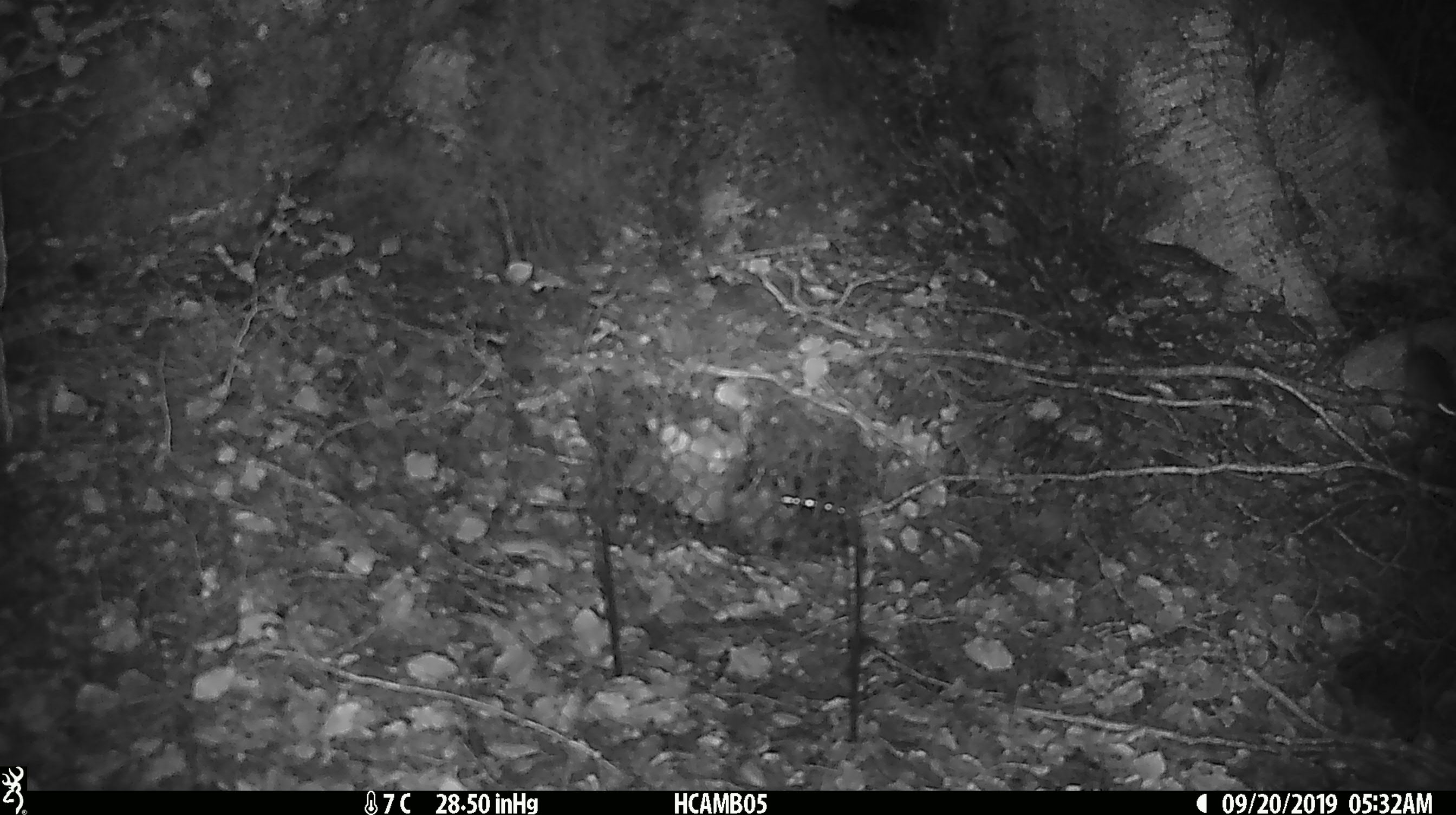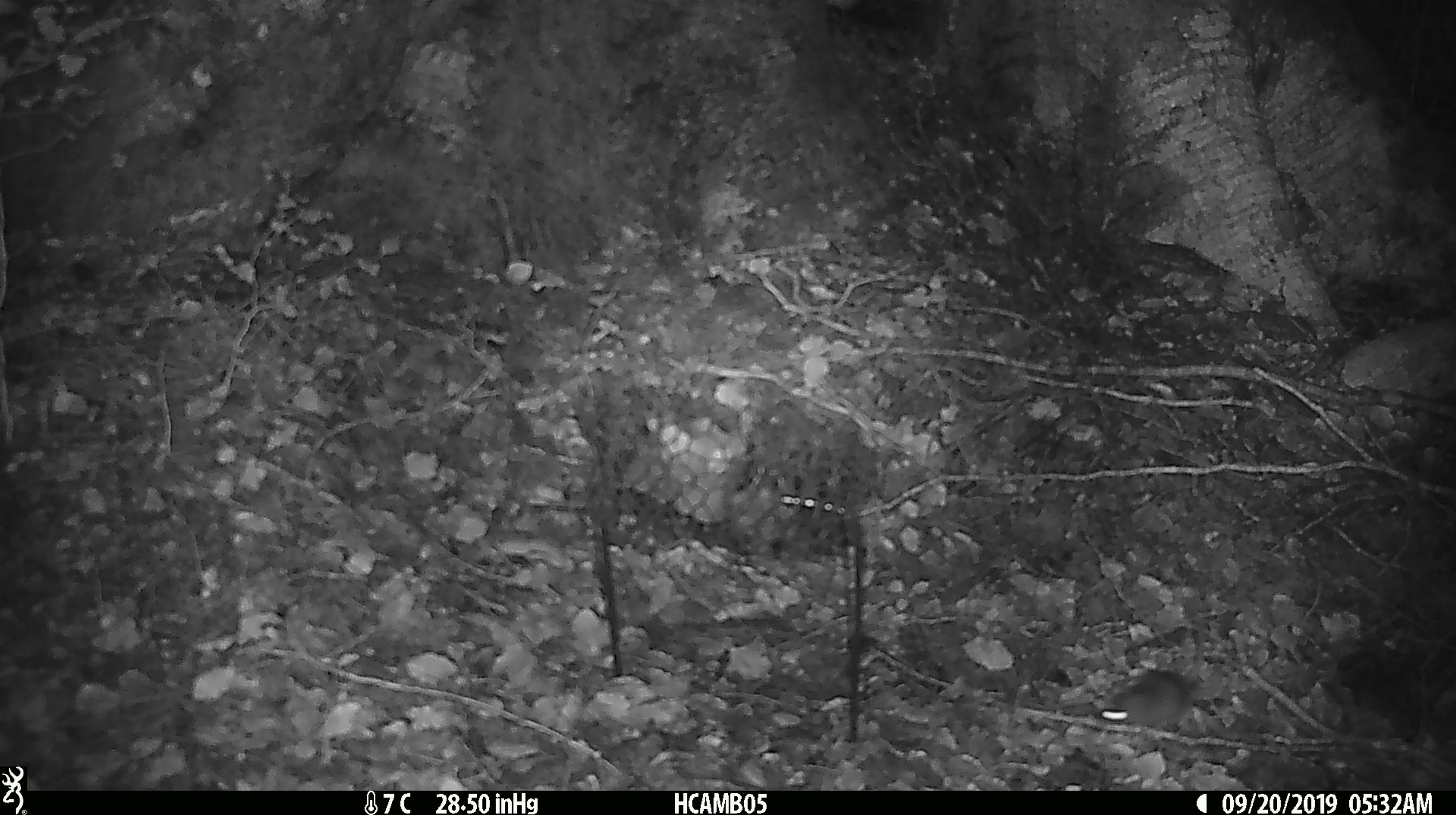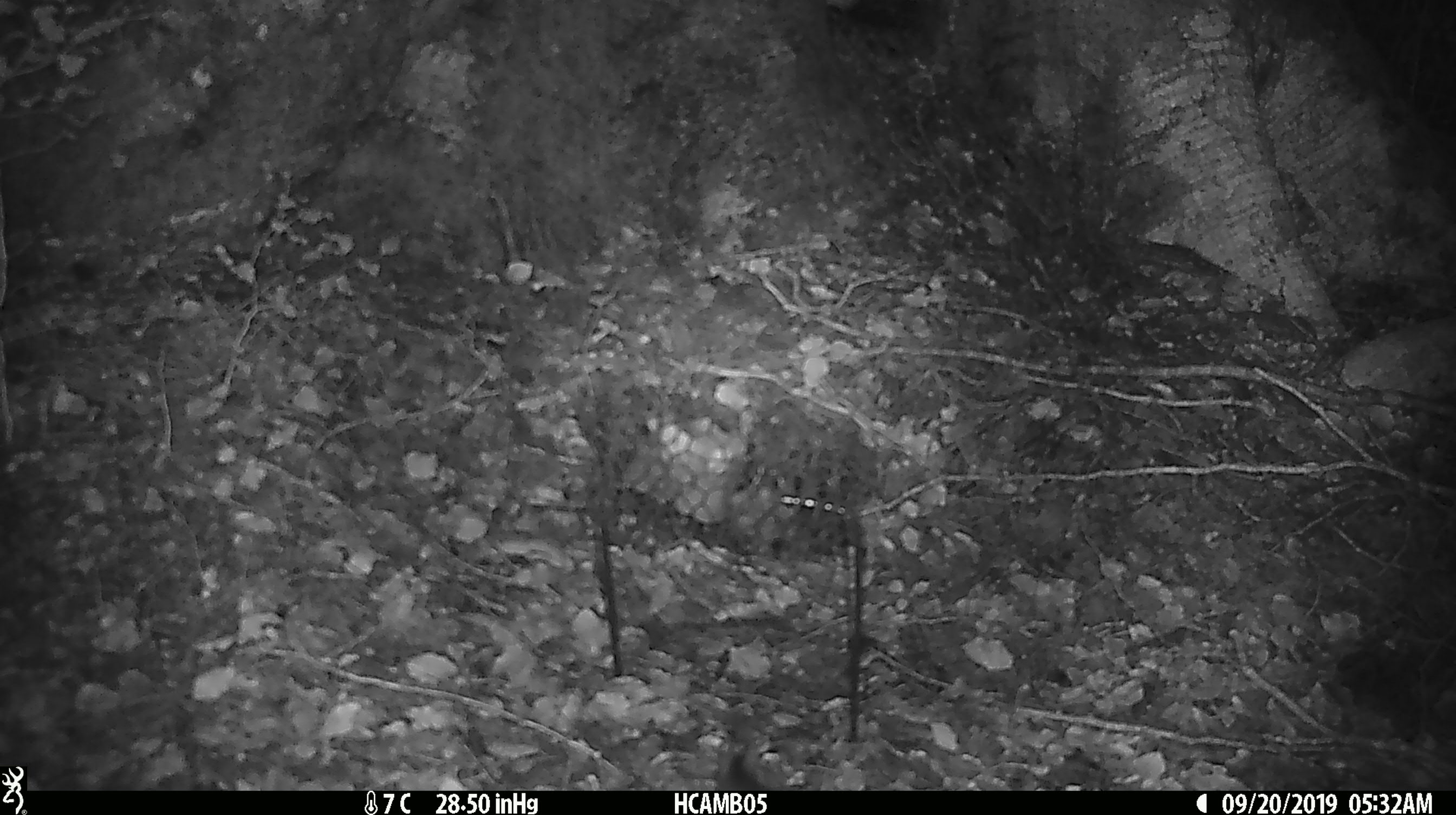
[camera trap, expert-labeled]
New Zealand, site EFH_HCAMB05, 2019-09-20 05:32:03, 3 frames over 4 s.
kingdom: Animalia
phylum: Chordata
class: Mammalia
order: Rodentia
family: Muridae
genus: Mus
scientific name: Mus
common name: mouse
Mouse (Mus).